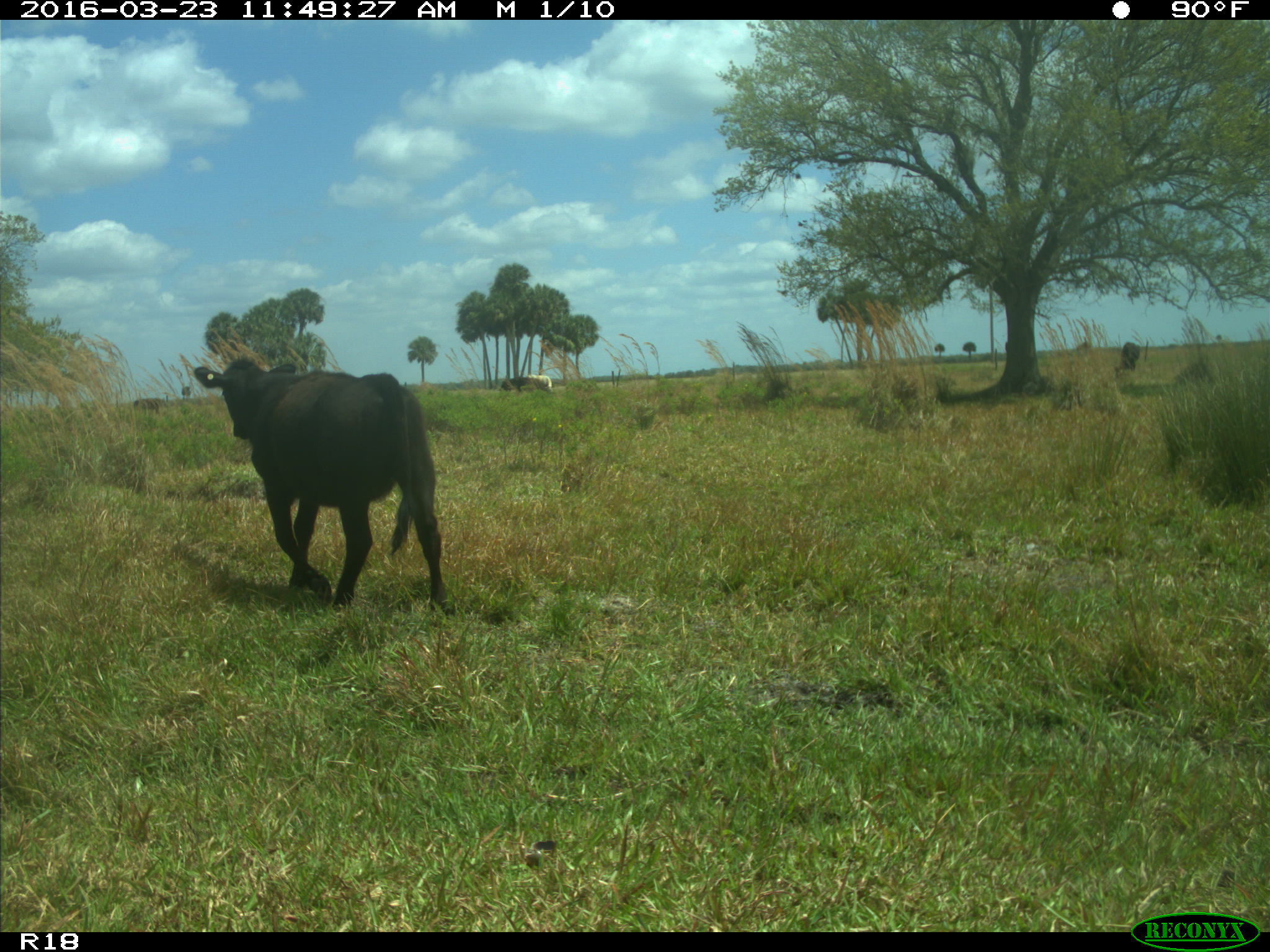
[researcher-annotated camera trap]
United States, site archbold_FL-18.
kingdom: Animalia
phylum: Chordata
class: Mammalia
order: Artiodactyla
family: Bovidae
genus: Bos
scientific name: Bos taurus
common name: domestic cow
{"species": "Bos taurus (domestic cow)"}